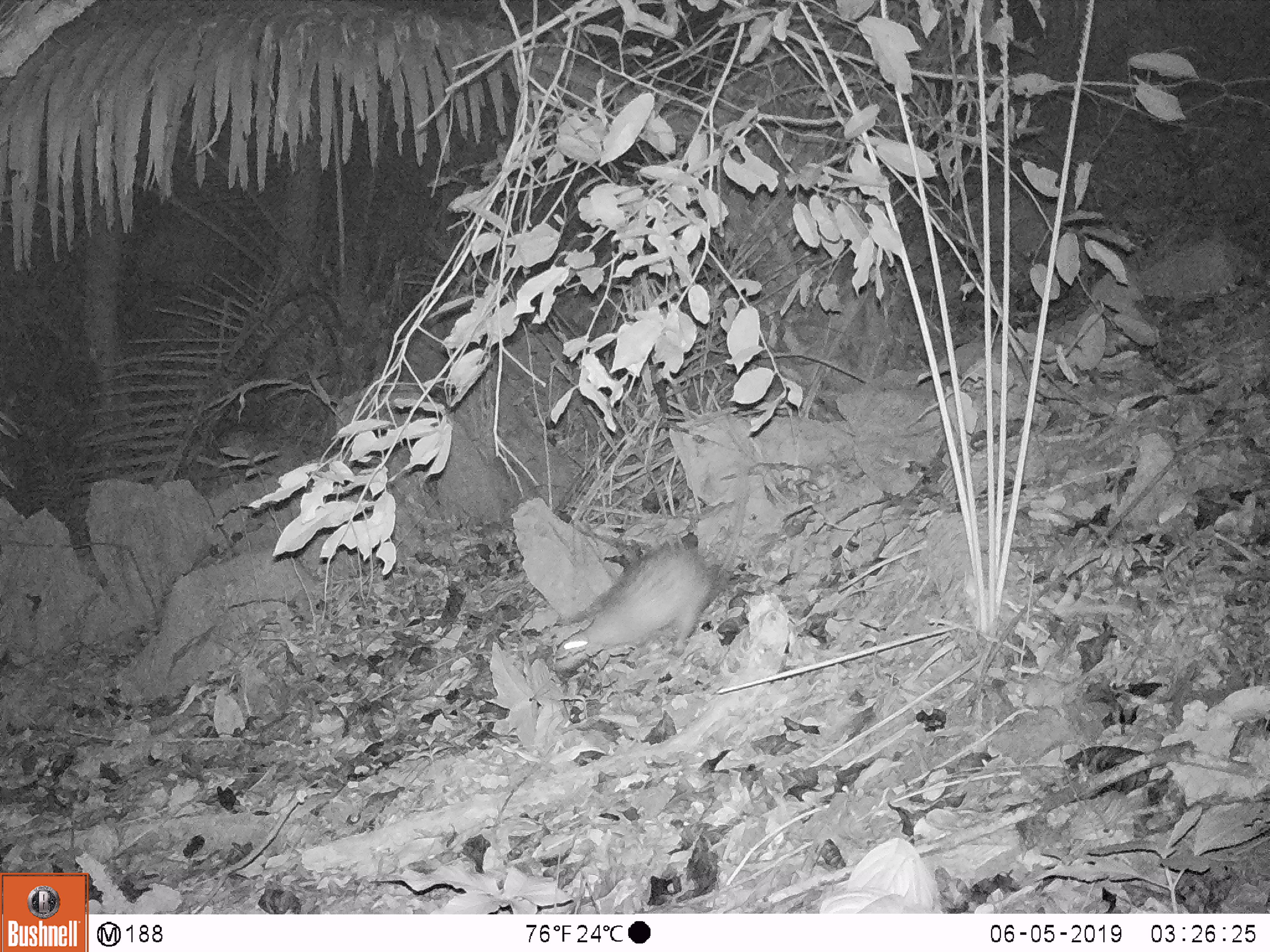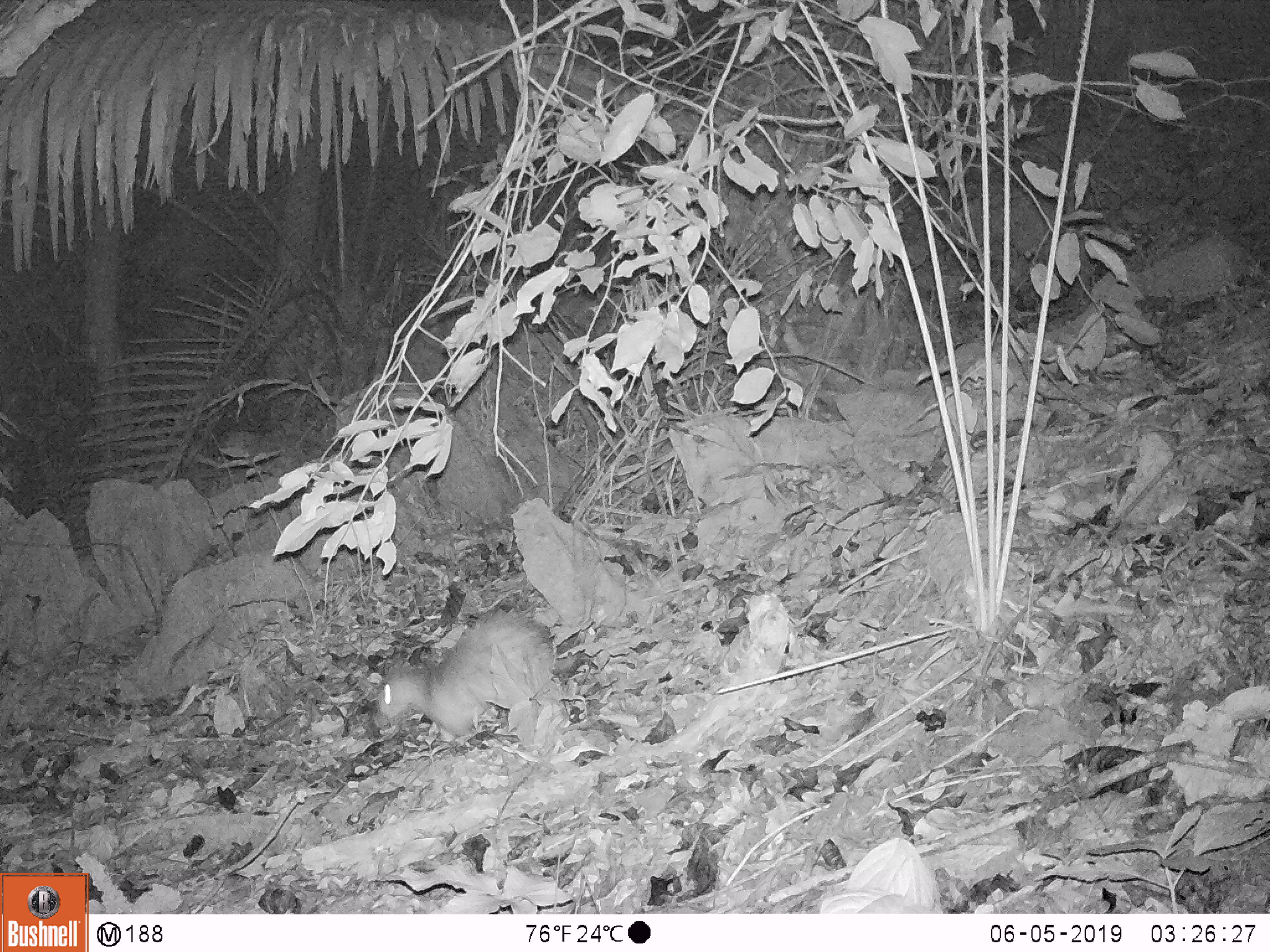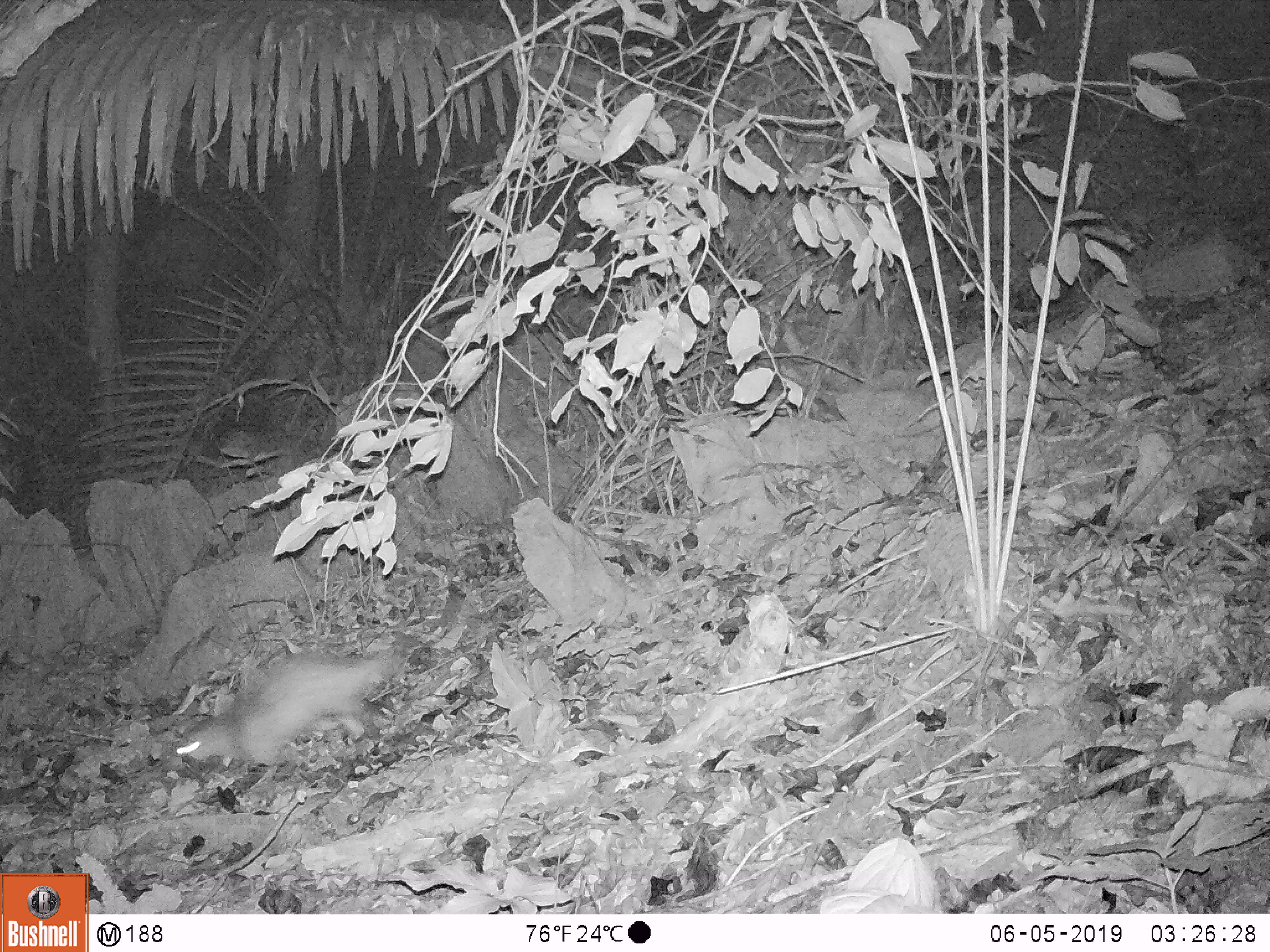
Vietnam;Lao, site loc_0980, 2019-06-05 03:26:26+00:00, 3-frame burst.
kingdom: Animalia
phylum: Chordata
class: Mammalia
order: Rodentia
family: Hystricidae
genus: Atherurus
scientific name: Atherurus macrourus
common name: asiatic brush-tailed porcupine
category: asiatic brush tailed porcupine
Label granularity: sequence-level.